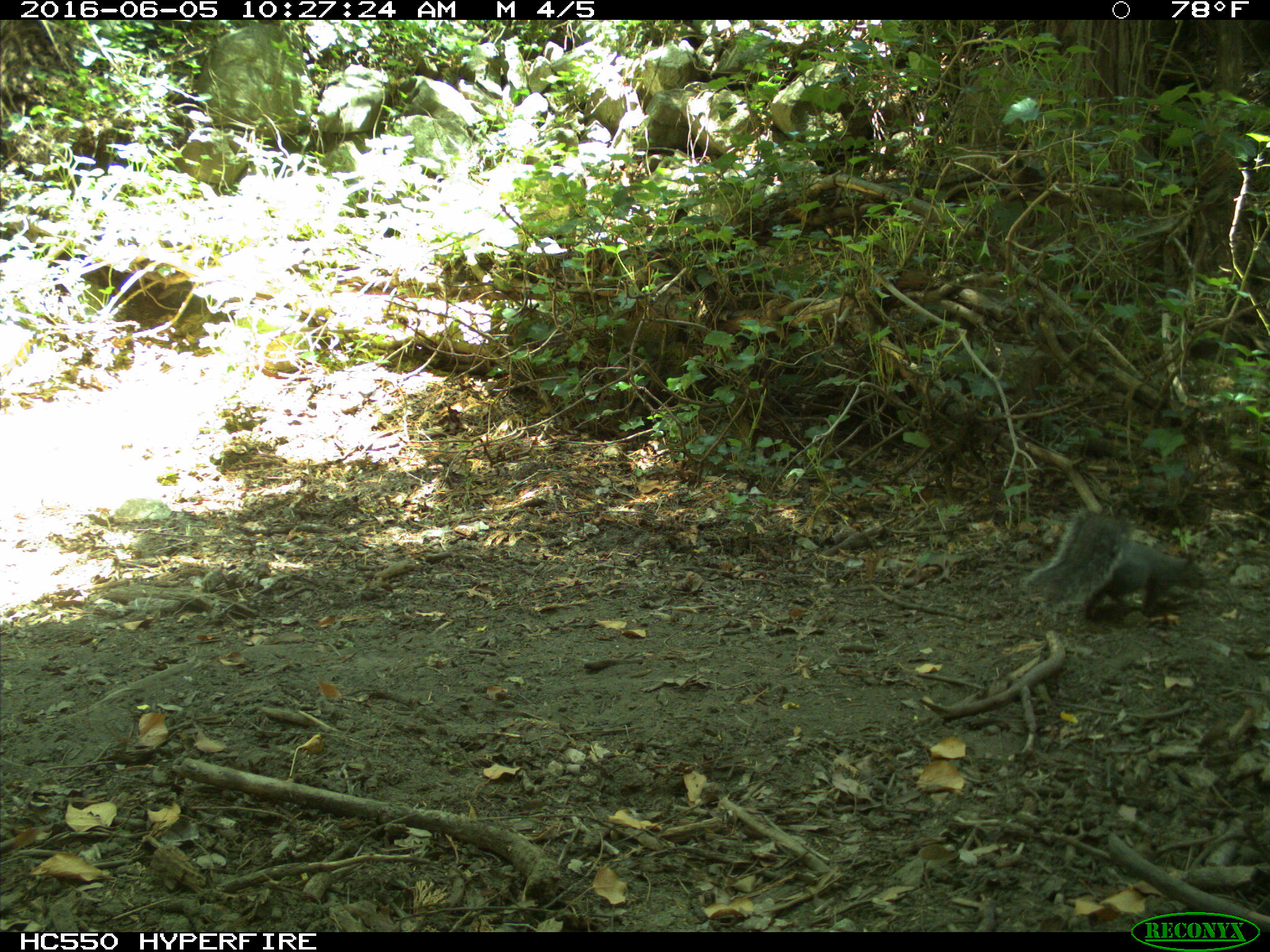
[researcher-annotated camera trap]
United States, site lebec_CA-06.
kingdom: Animalia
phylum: Chordata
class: Mammalia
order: Rodentia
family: Sciuridae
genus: Sciurus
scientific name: Sciurus carolinensis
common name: eastern gray squirrel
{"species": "Sciurus carolinensis (eastern gray squirrel)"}